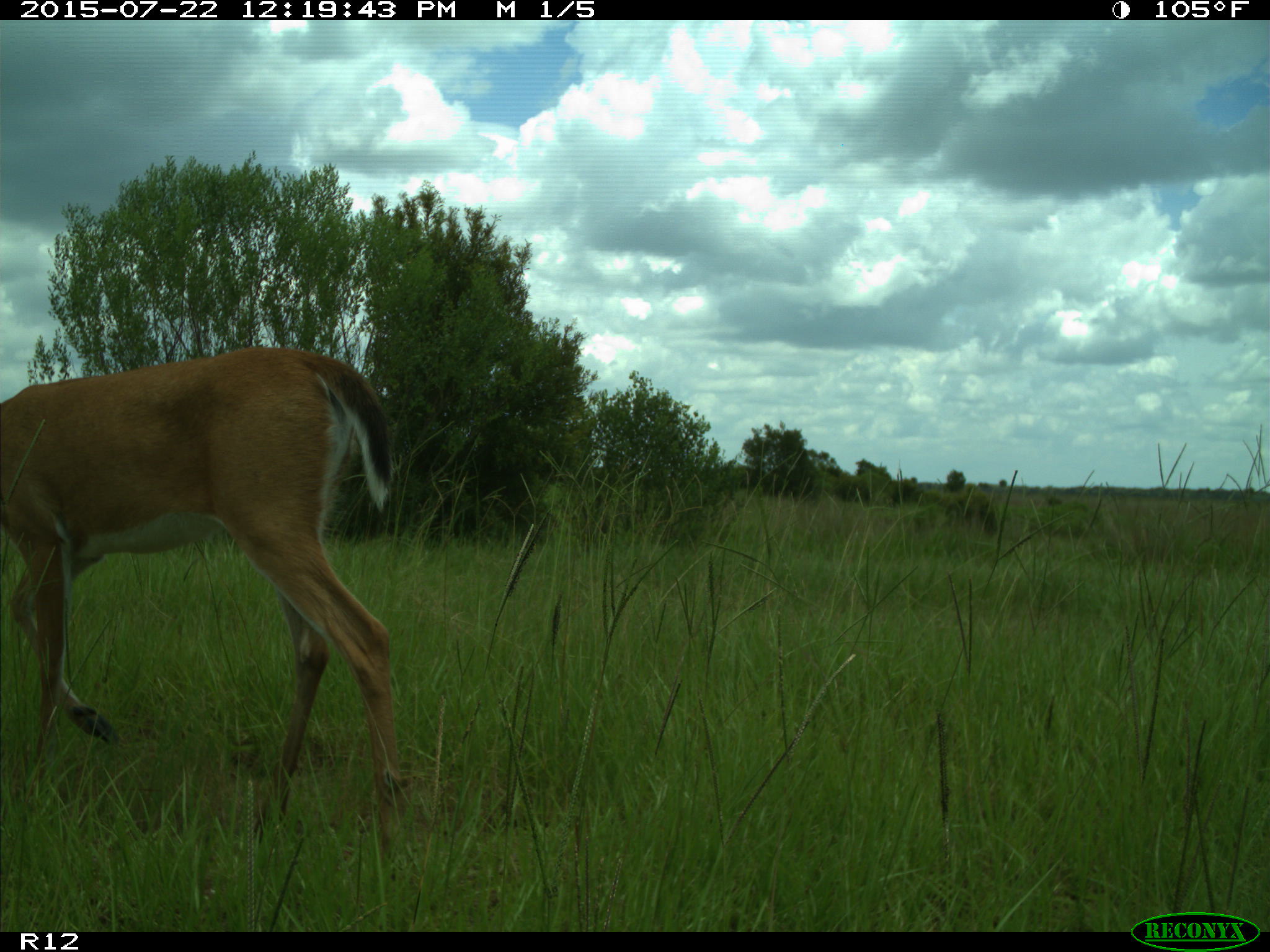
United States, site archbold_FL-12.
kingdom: Animalia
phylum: Chordata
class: Mammalia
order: Artiodactyla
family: Cervidae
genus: Odocoileus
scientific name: Odocoileus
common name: deer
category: unidentified deer